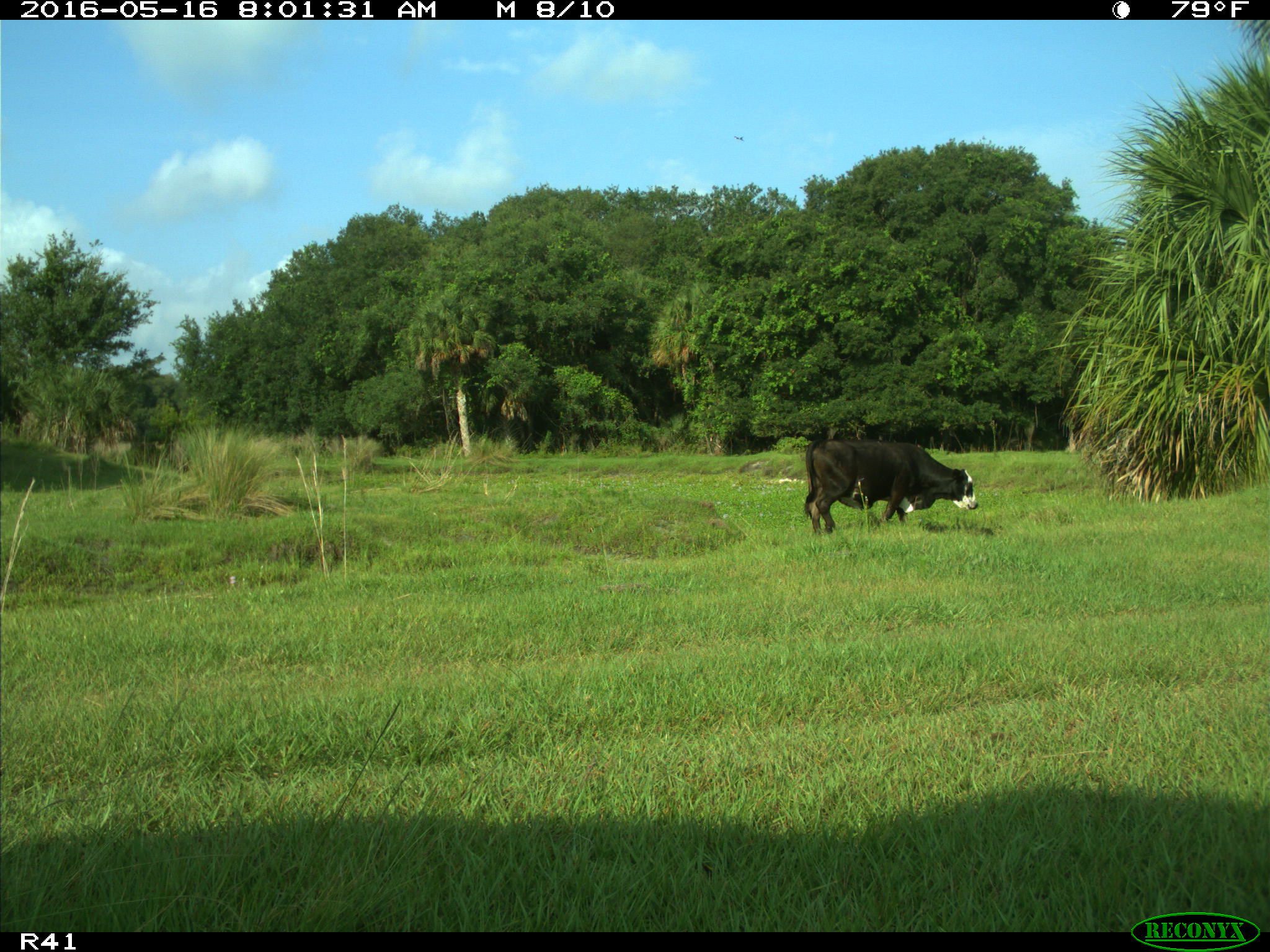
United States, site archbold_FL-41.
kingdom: Animalia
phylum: Chordata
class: Mammalia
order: Artiodactyla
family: Bovidae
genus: Bos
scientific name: Bos taurus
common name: domestic cow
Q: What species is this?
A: Bos taurus (domestic cow).